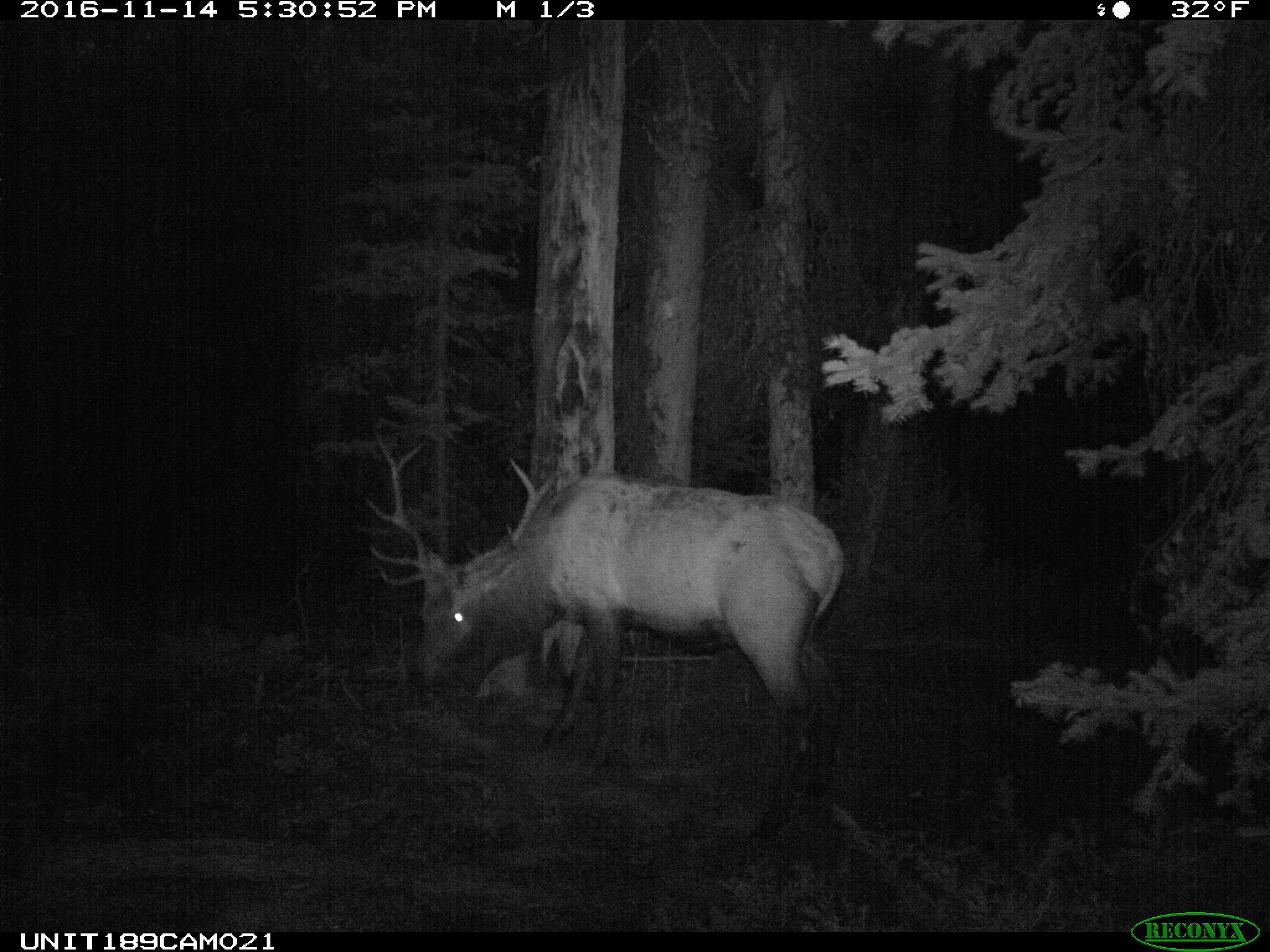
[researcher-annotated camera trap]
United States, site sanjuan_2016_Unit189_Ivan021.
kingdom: Animalia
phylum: Chordata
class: Mammalia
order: Artiodactyla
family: Cervidae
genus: Cervus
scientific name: Cervus elaphus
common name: red deer